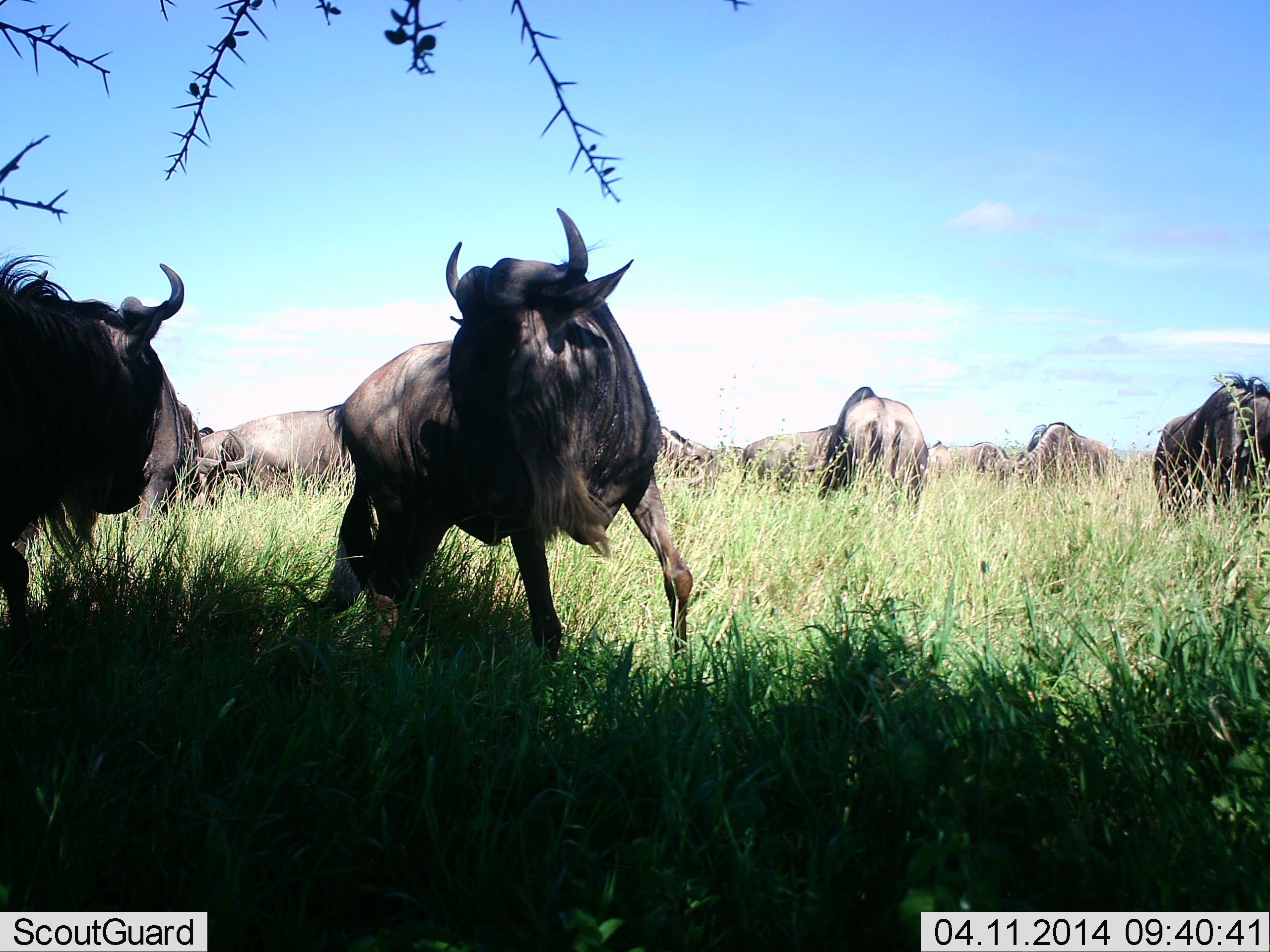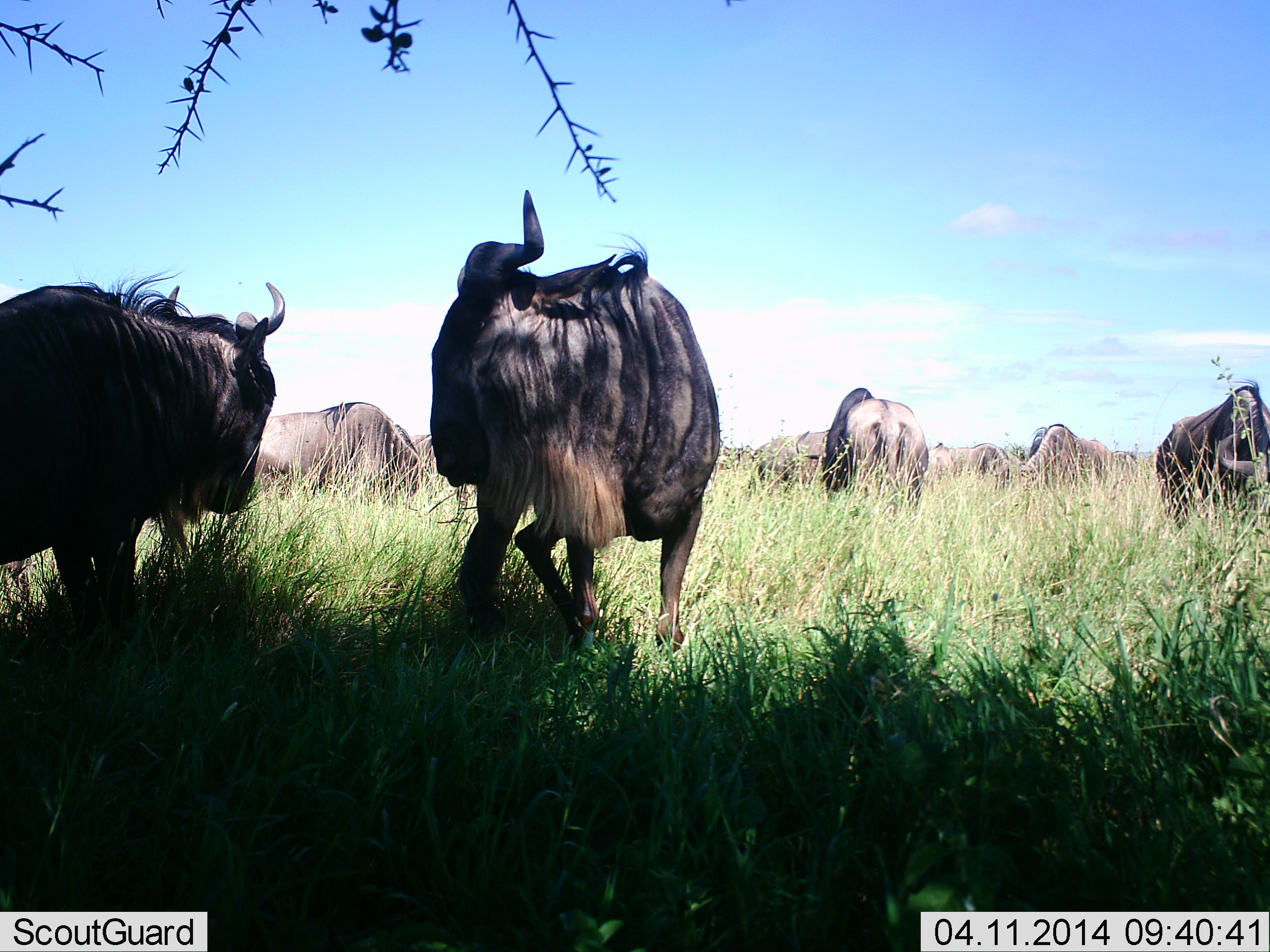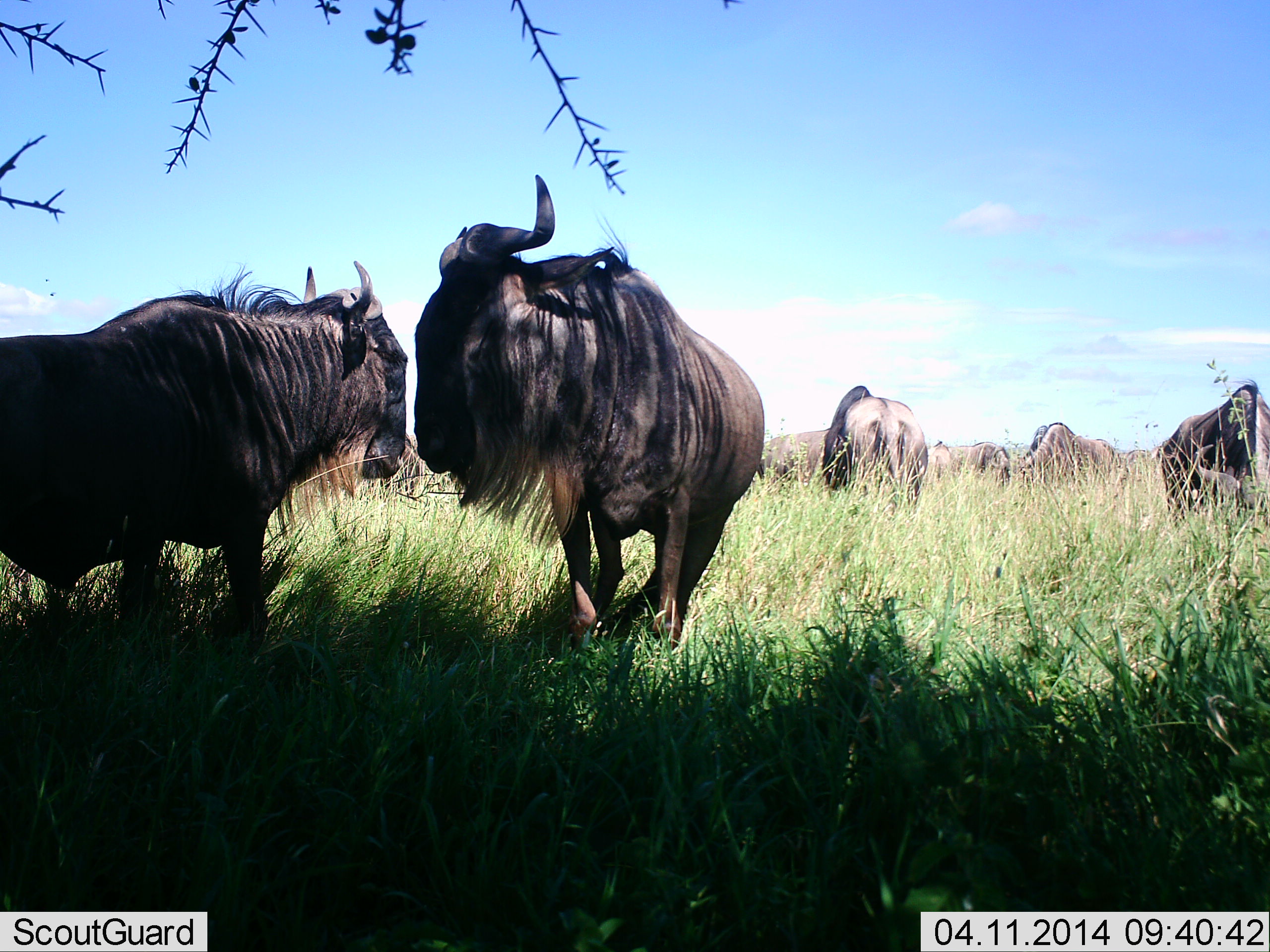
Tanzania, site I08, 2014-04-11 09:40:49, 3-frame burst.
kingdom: Animalia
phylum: Chordata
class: Mammalia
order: Artiodactyla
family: Bovidae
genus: Connochaetes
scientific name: Connochaetes taurinus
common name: blue wildebeest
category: wildebeest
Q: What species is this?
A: Wildebeest (blue wildebeest) (Connochaetes taurinus).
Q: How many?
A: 10.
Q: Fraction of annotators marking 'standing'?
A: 60%.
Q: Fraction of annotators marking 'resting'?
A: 8%.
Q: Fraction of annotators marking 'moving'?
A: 28%.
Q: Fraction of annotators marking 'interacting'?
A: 60%.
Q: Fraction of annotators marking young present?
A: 0%.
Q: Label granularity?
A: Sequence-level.